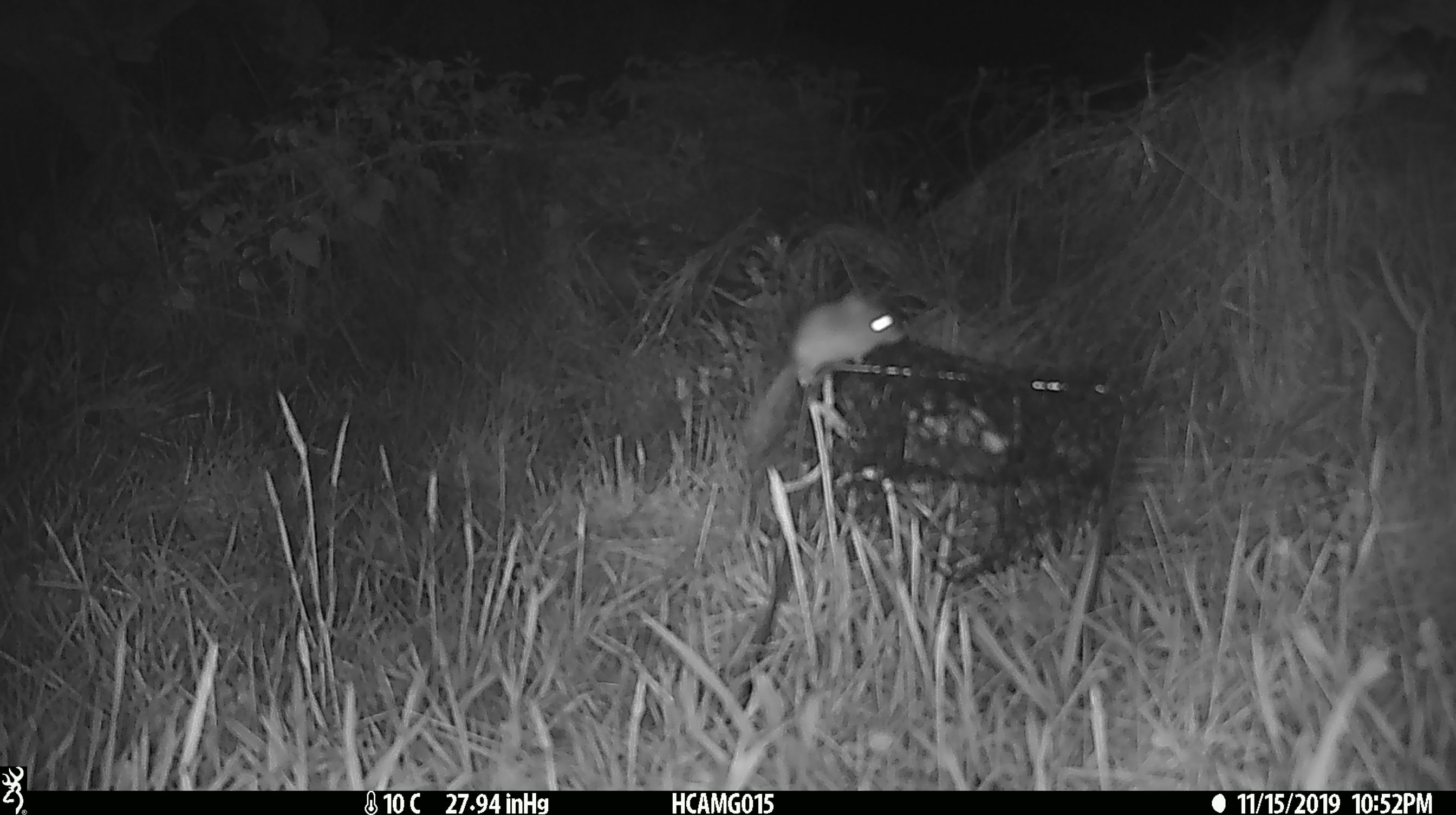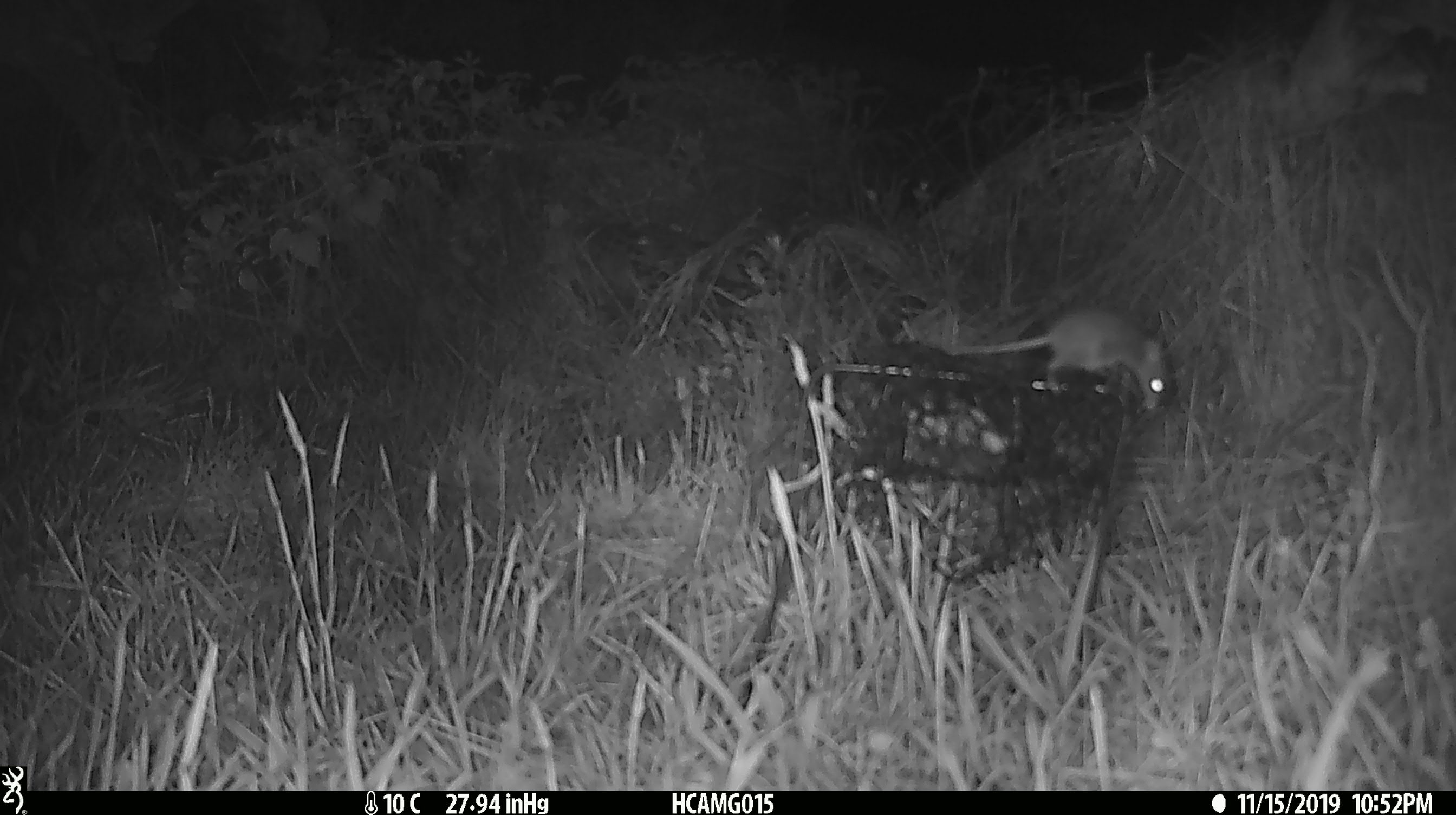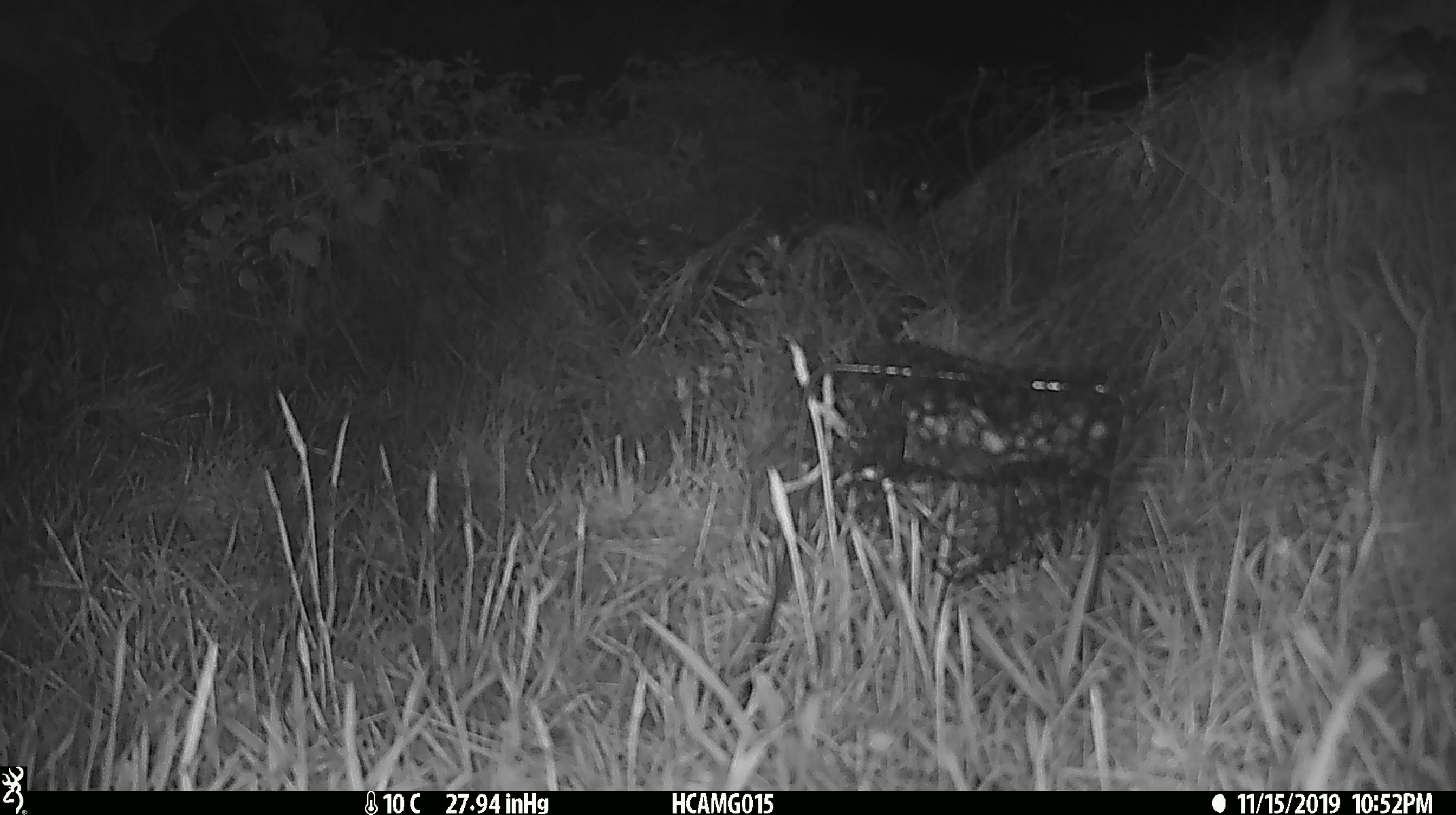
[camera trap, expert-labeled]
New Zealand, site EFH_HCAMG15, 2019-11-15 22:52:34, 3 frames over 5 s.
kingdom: Animalia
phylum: Chordata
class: Mammalia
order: Rodentia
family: Muridae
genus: Mus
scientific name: Mus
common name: mouse